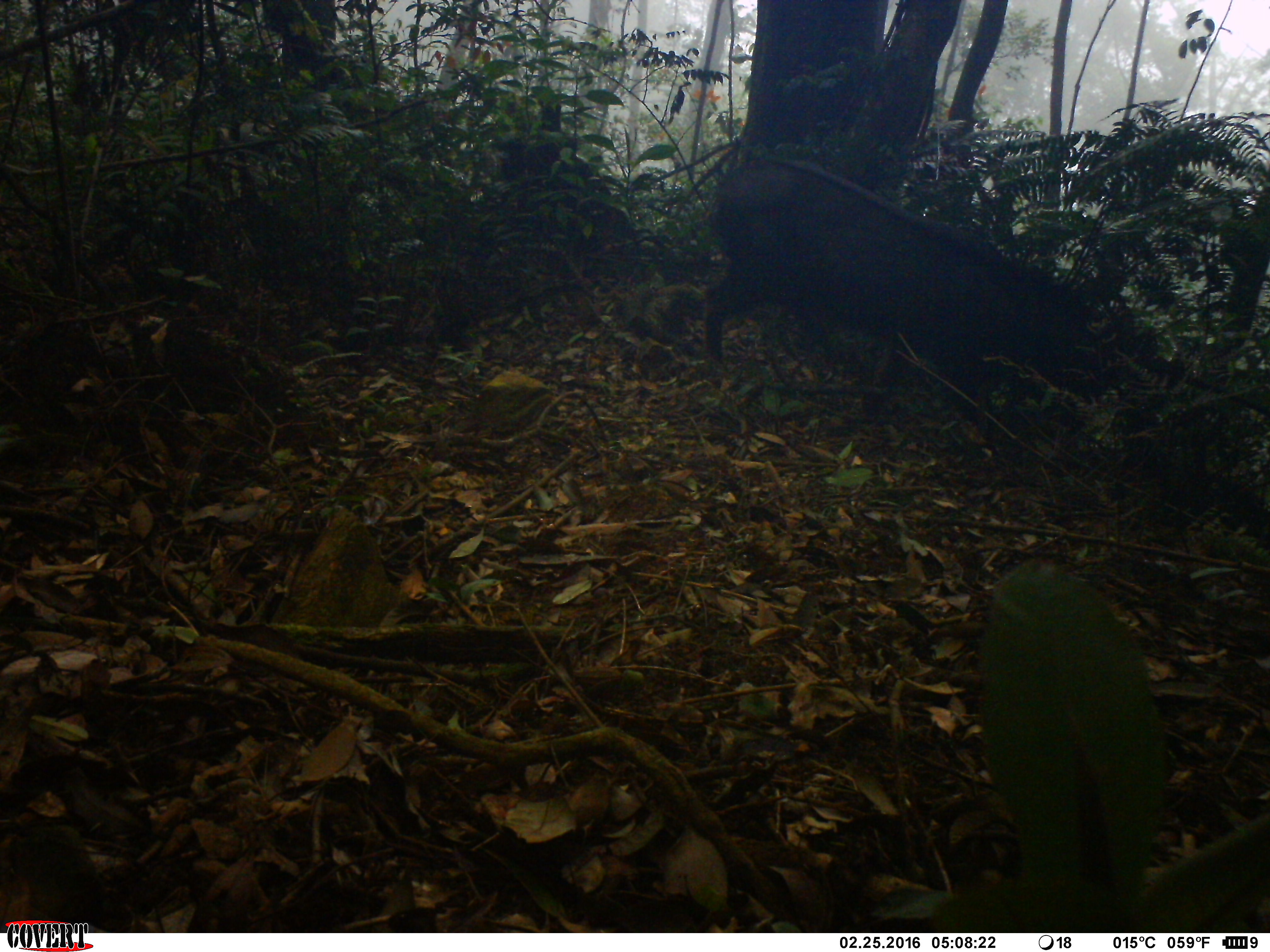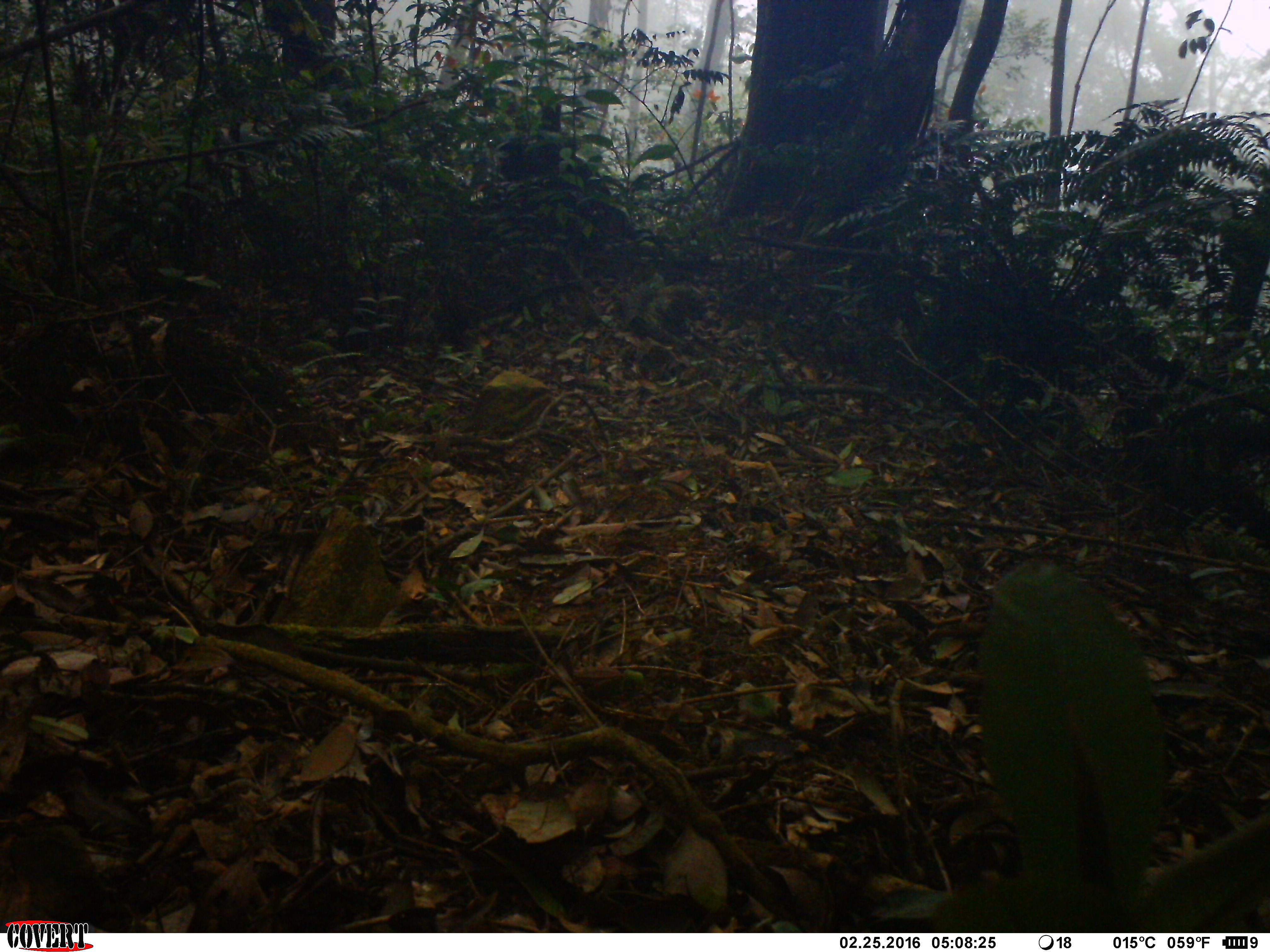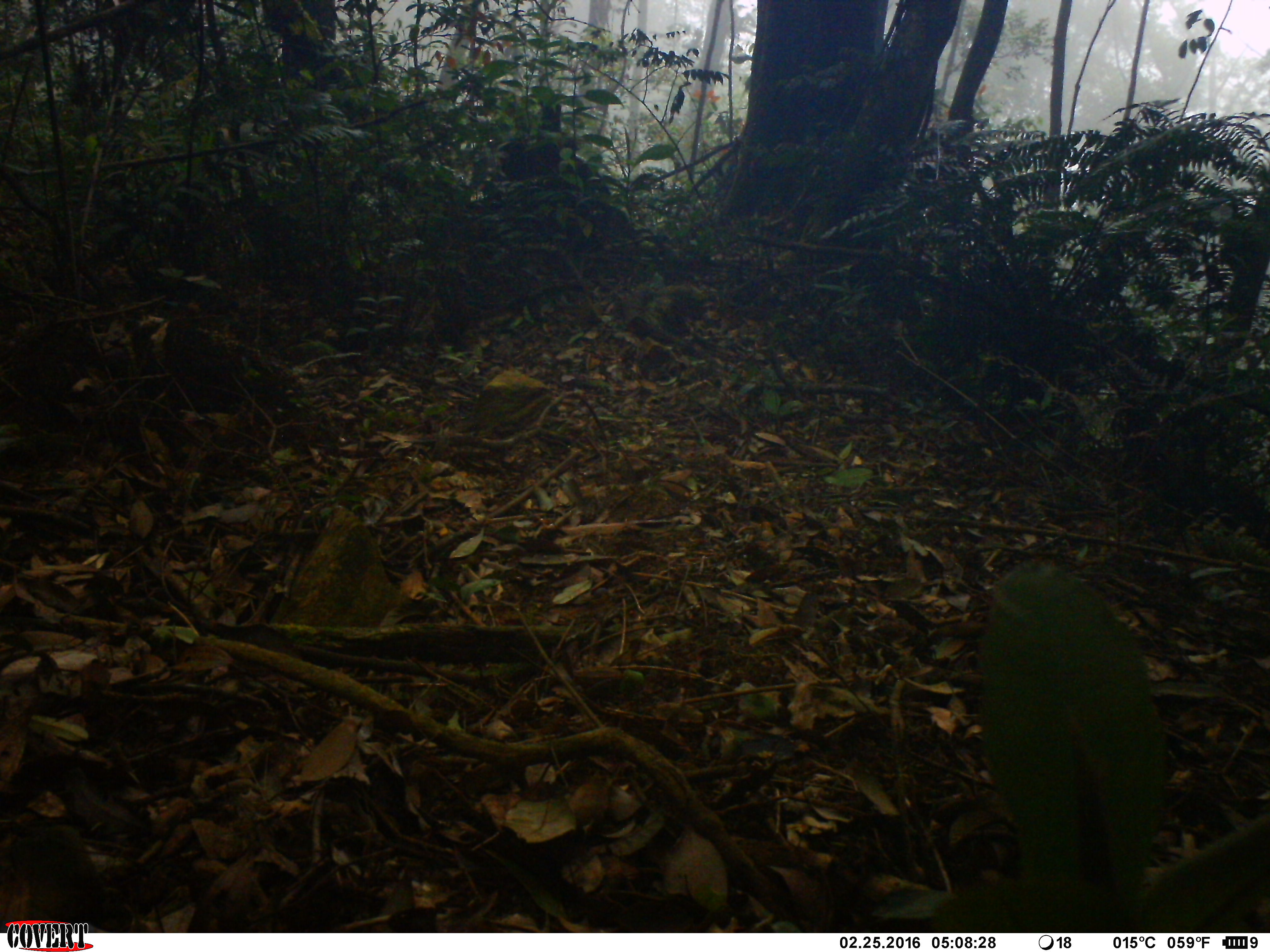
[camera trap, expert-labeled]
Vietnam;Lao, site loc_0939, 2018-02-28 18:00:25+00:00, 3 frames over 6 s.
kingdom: Animalia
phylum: Chordata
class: Mammalia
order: Artiodactyla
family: Bovidae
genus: Capricornis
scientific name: Capricornis sumatraensis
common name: chinese serow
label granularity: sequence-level